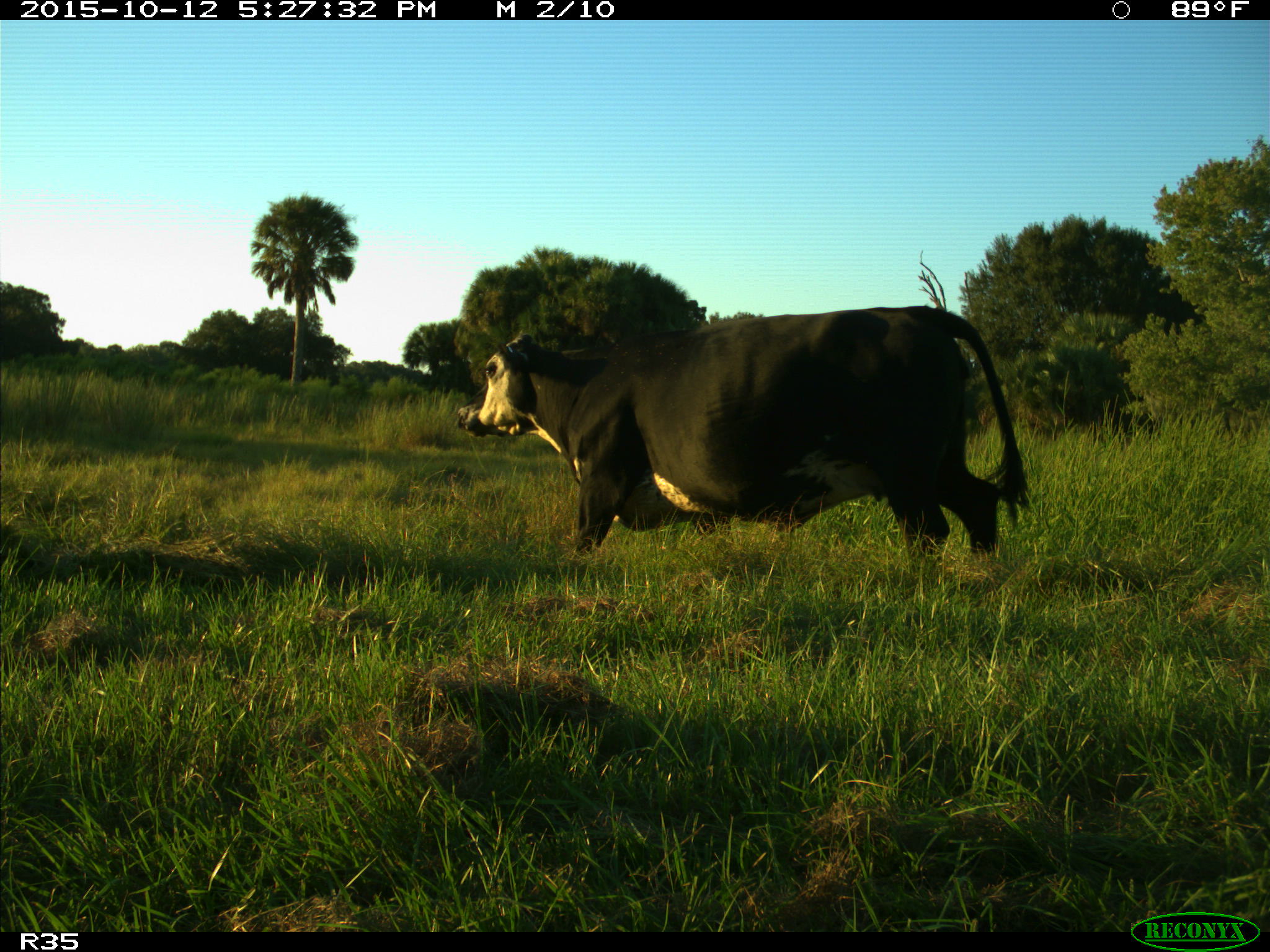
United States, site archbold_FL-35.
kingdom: Animalia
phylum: Chordata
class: Mammalia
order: Artiodactyla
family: Bovidae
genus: Bos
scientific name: Bos taurus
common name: domestic cow